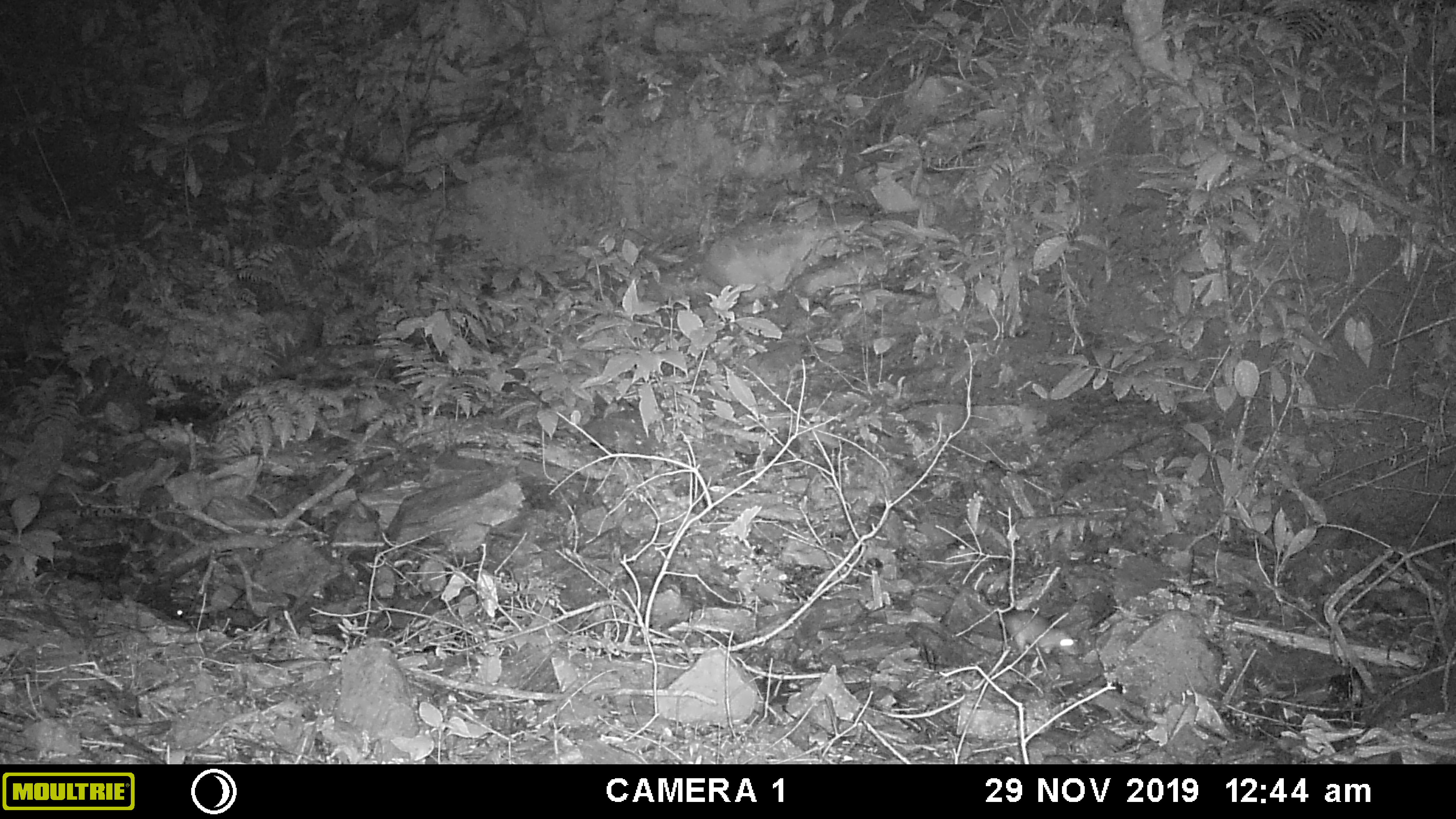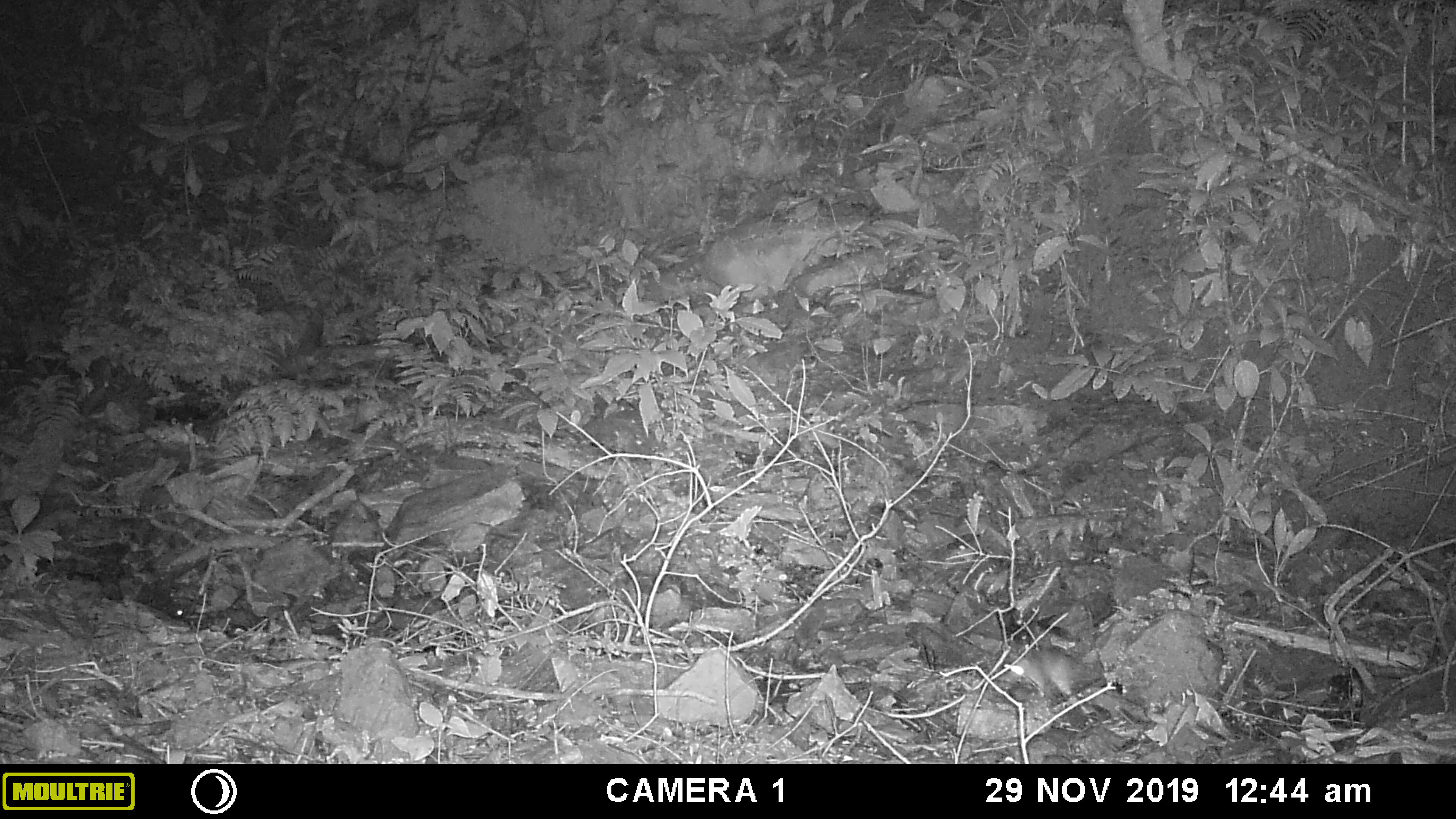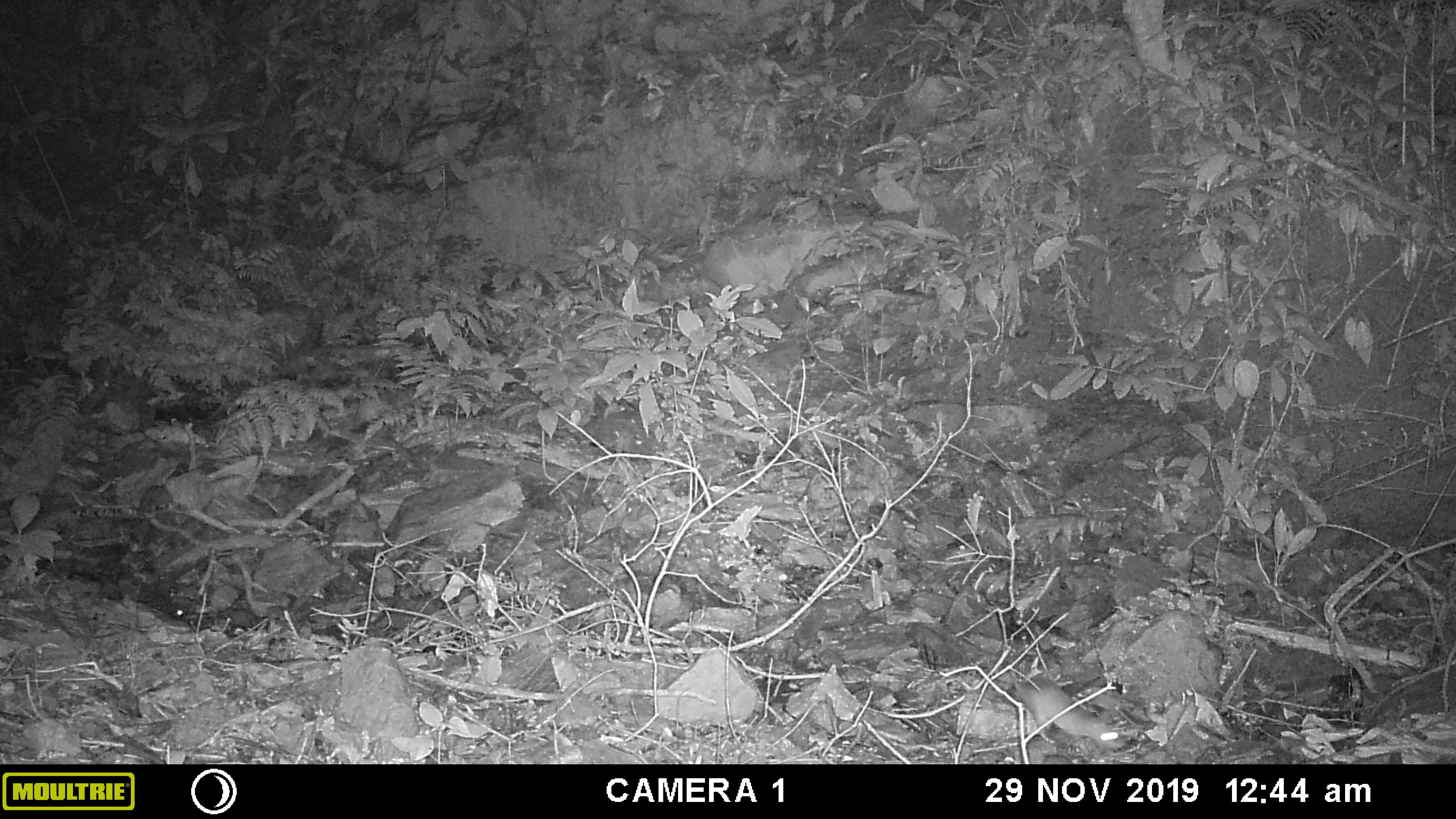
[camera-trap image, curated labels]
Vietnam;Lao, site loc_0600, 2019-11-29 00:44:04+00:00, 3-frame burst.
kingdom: Animalia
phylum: Chordata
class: Mammalia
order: Rodentia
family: Muridae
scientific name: Muridae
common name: old-world mice and rats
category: unidentified murid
Unidentified murid (old-world mice and rats) (Muridae). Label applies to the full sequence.